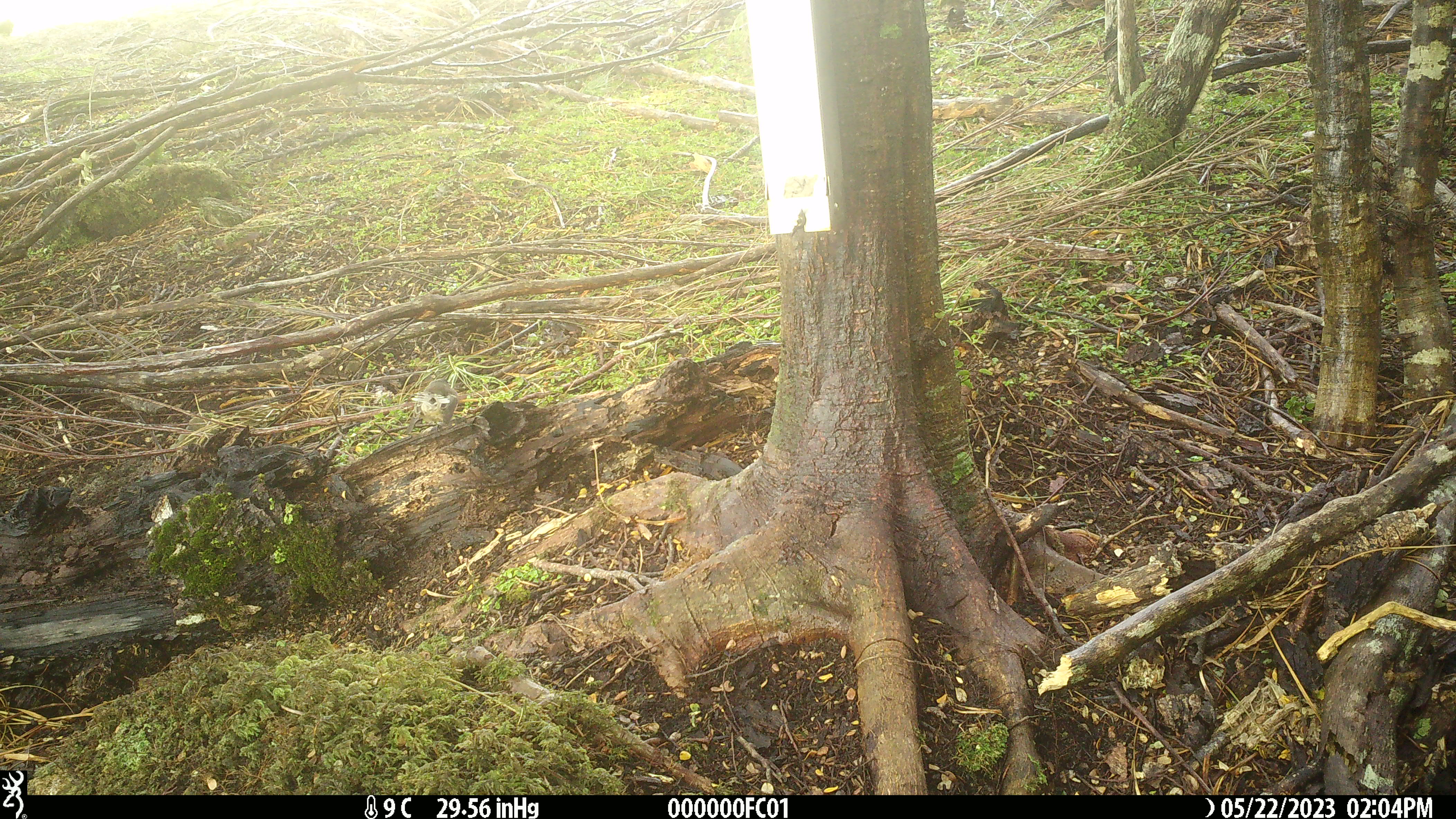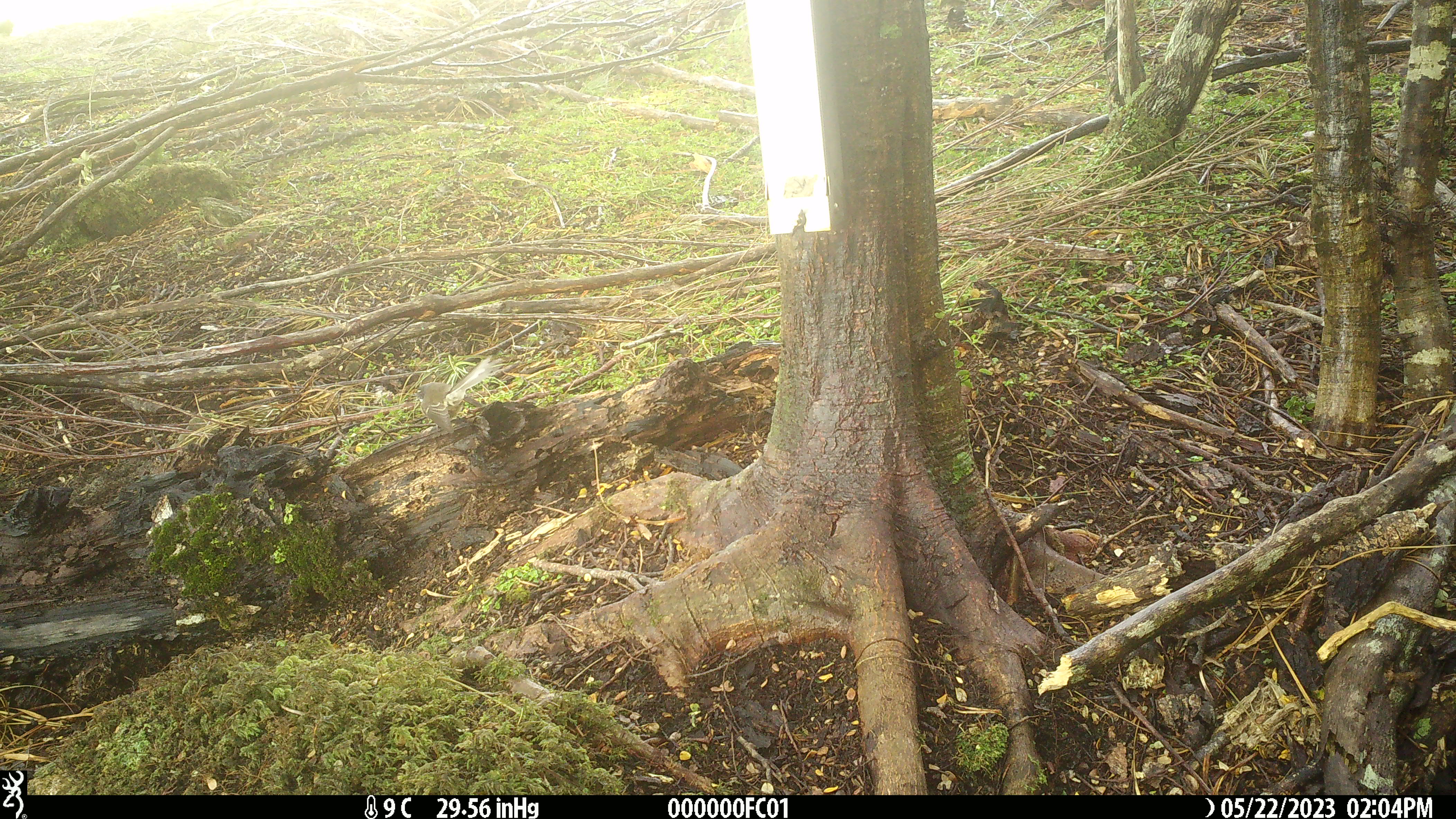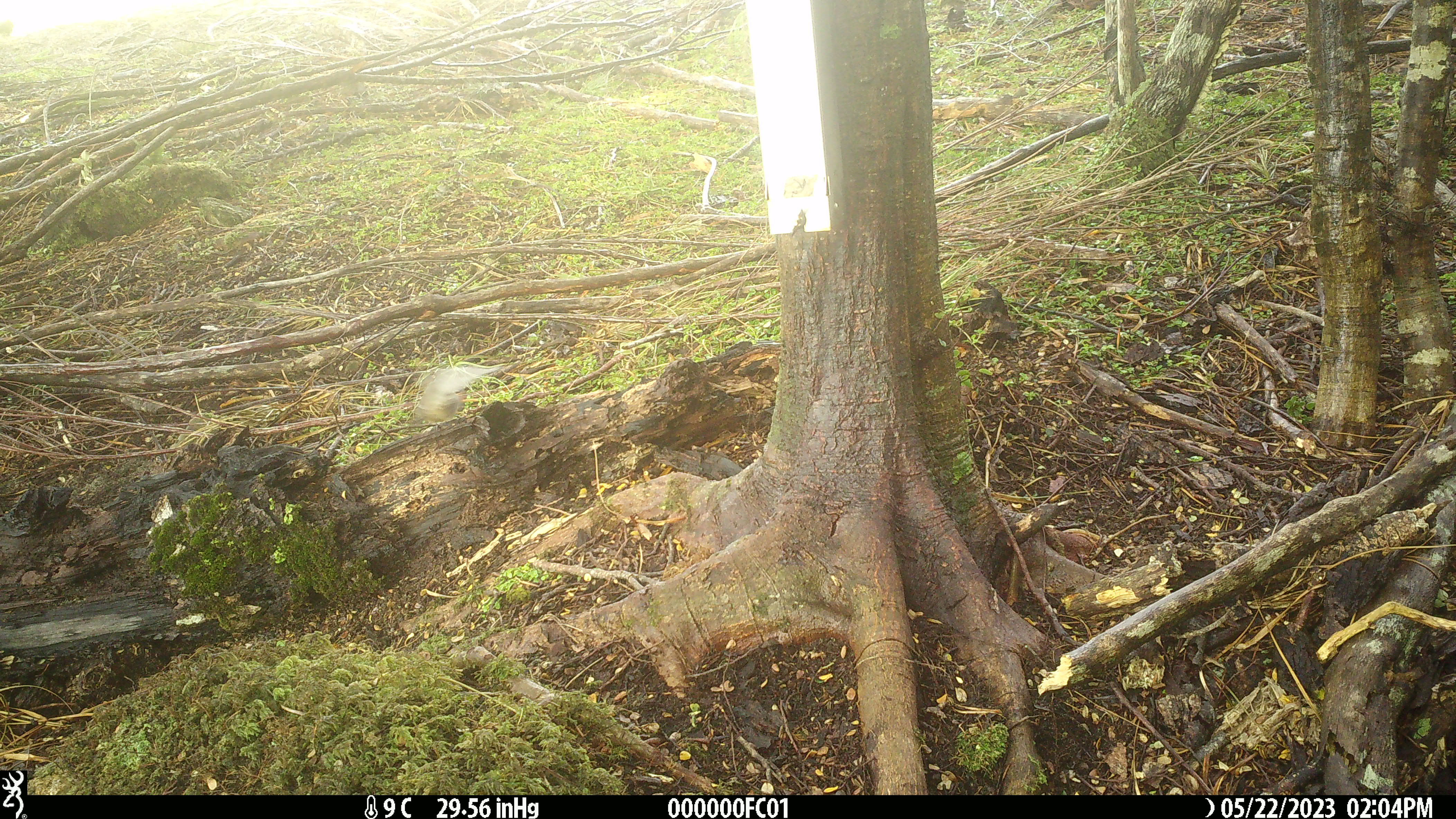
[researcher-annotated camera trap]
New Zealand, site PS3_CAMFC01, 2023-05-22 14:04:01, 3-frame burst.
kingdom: Animalia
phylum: Chordata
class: Aves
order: Passeriformes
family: Rhipiduridae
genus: Rhipidura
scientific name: Rhipidura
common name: fantails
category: fantail